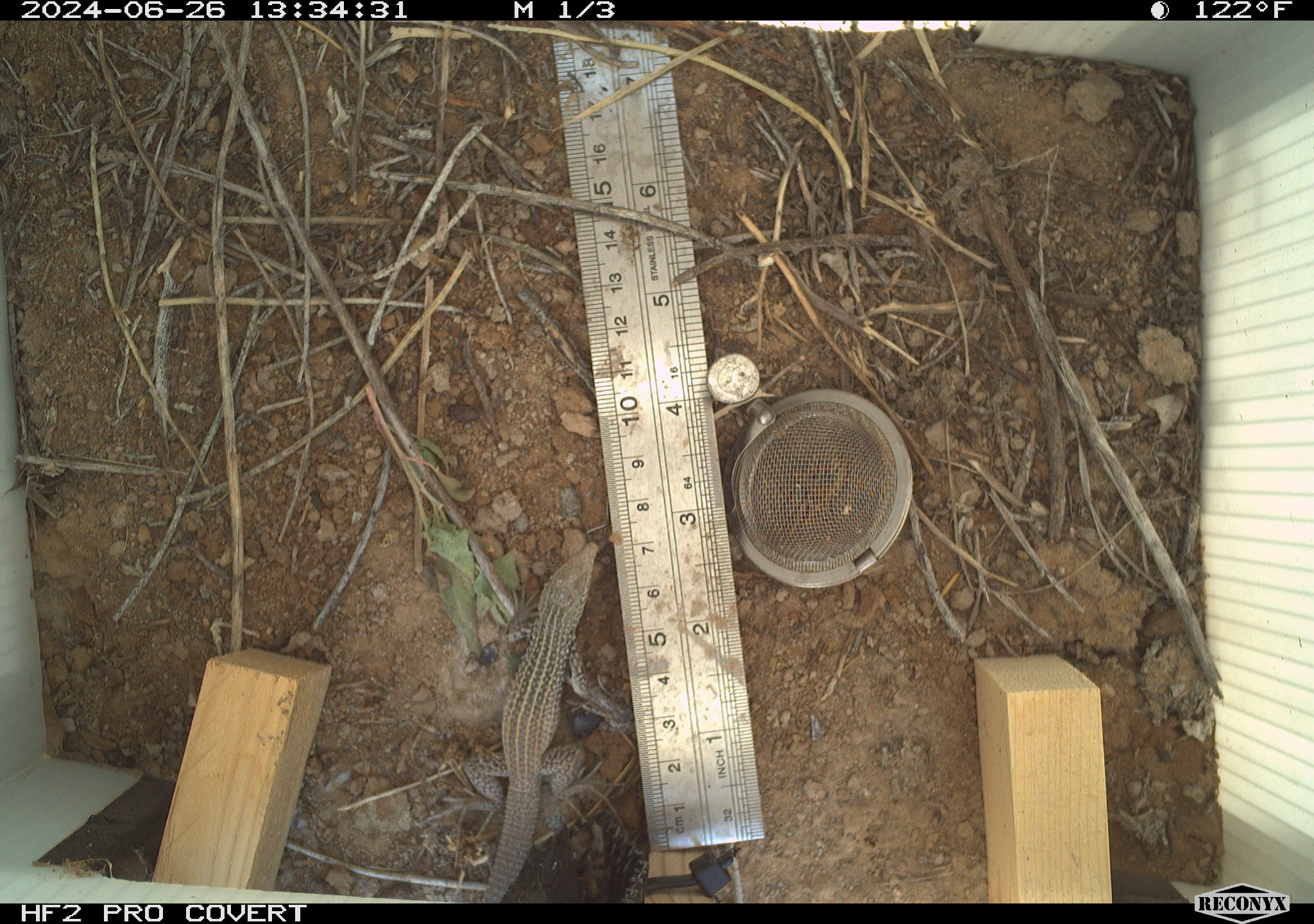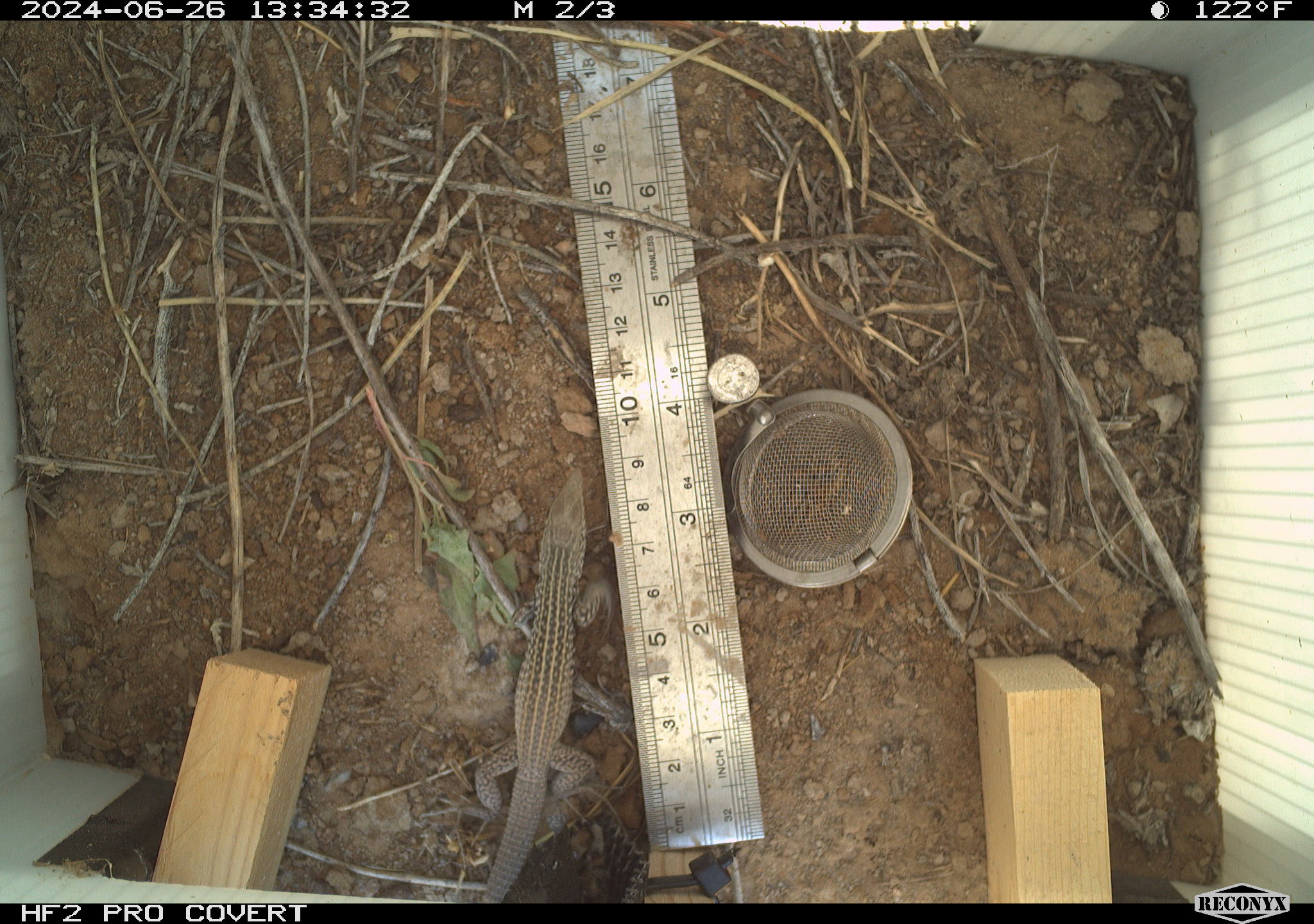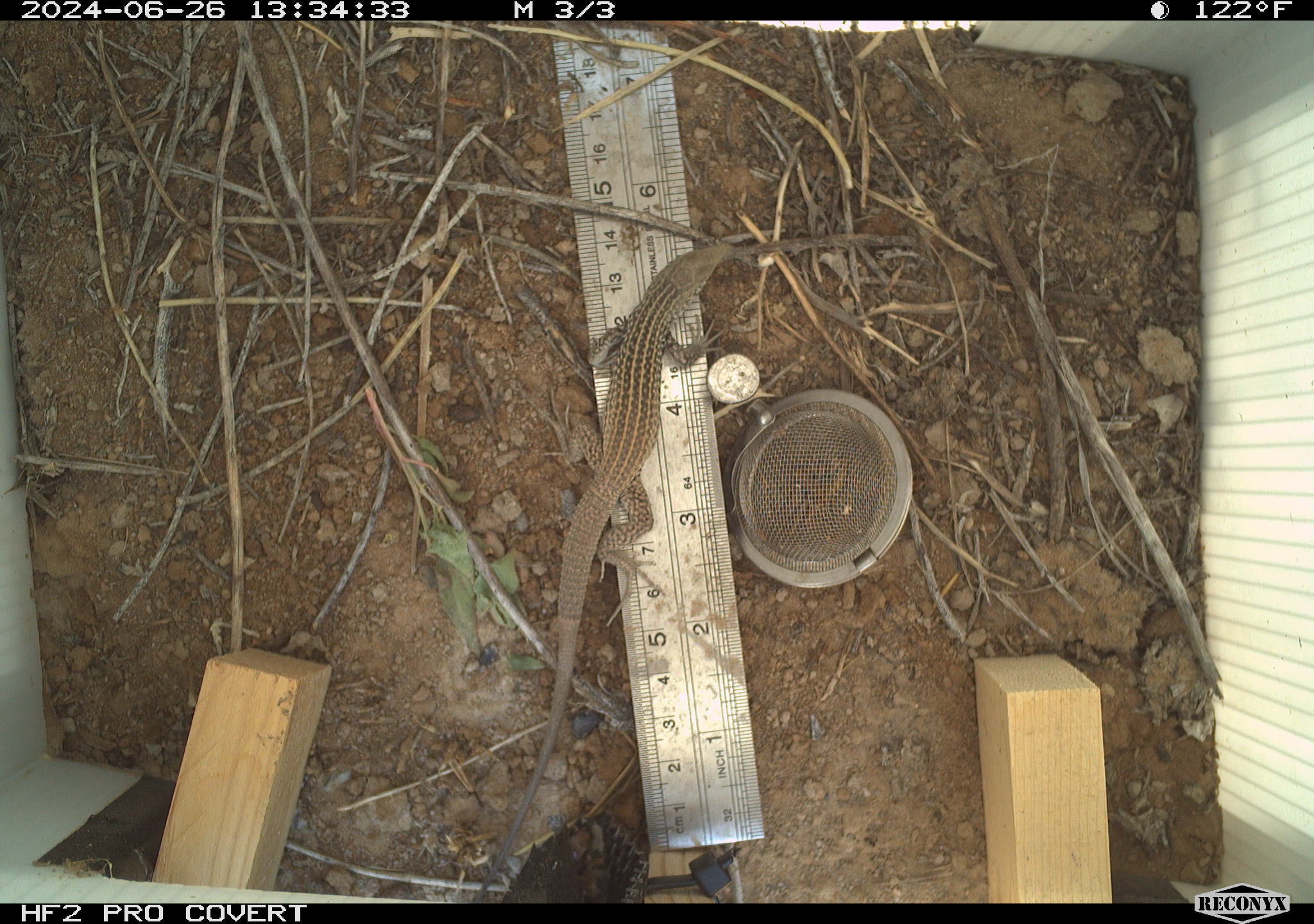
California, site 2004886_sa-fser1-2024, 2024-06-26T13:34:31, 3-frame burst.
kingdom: Animalia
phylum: Chordata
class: Reptilia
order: Squamata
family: Teiidae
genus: Aspidoscelis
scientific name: Aspidoscelis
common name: whiptail lizards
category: aspidoscelis species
Aspidoscelis species (whiptail lizards) (Aspidoscelis).